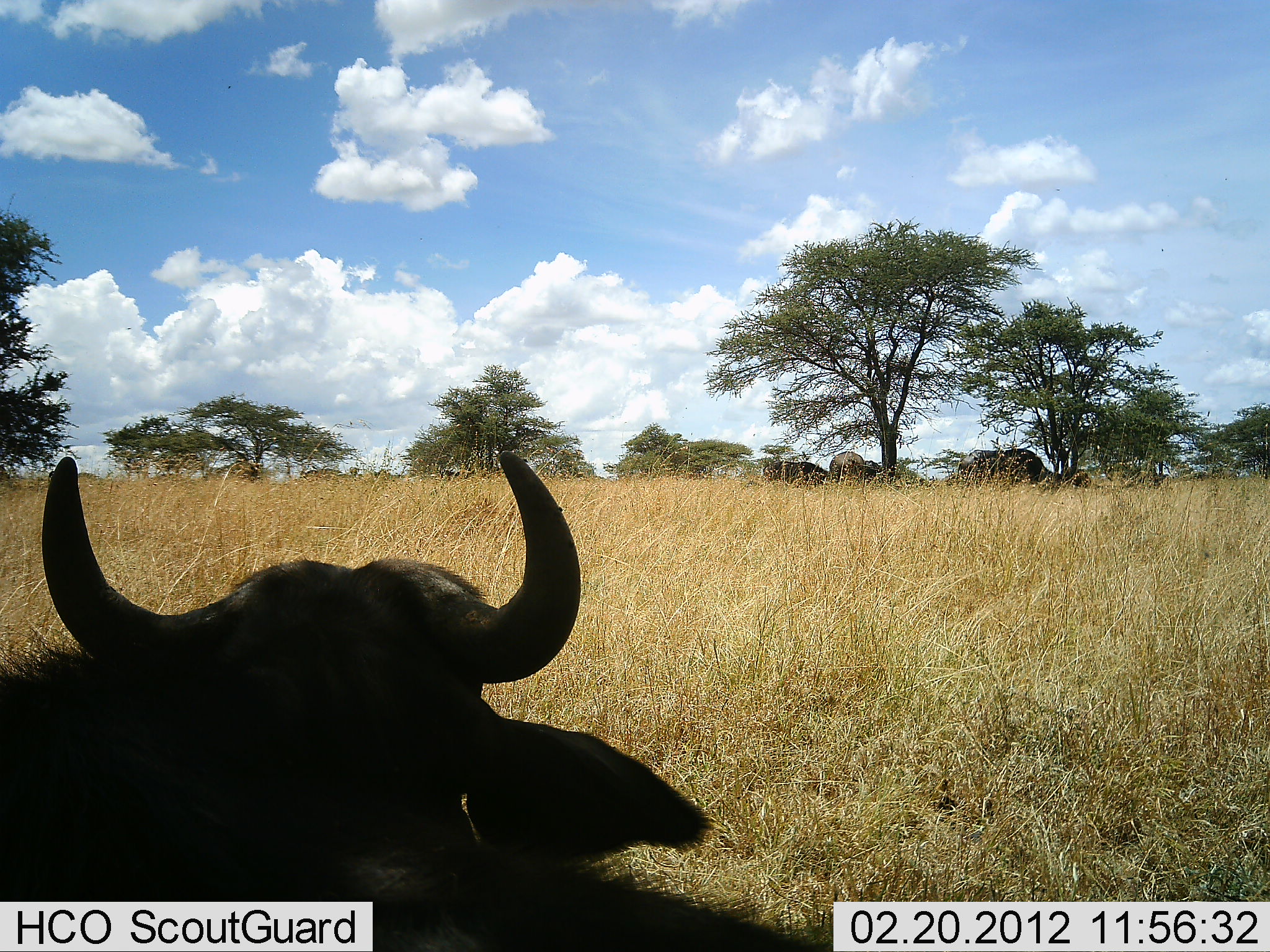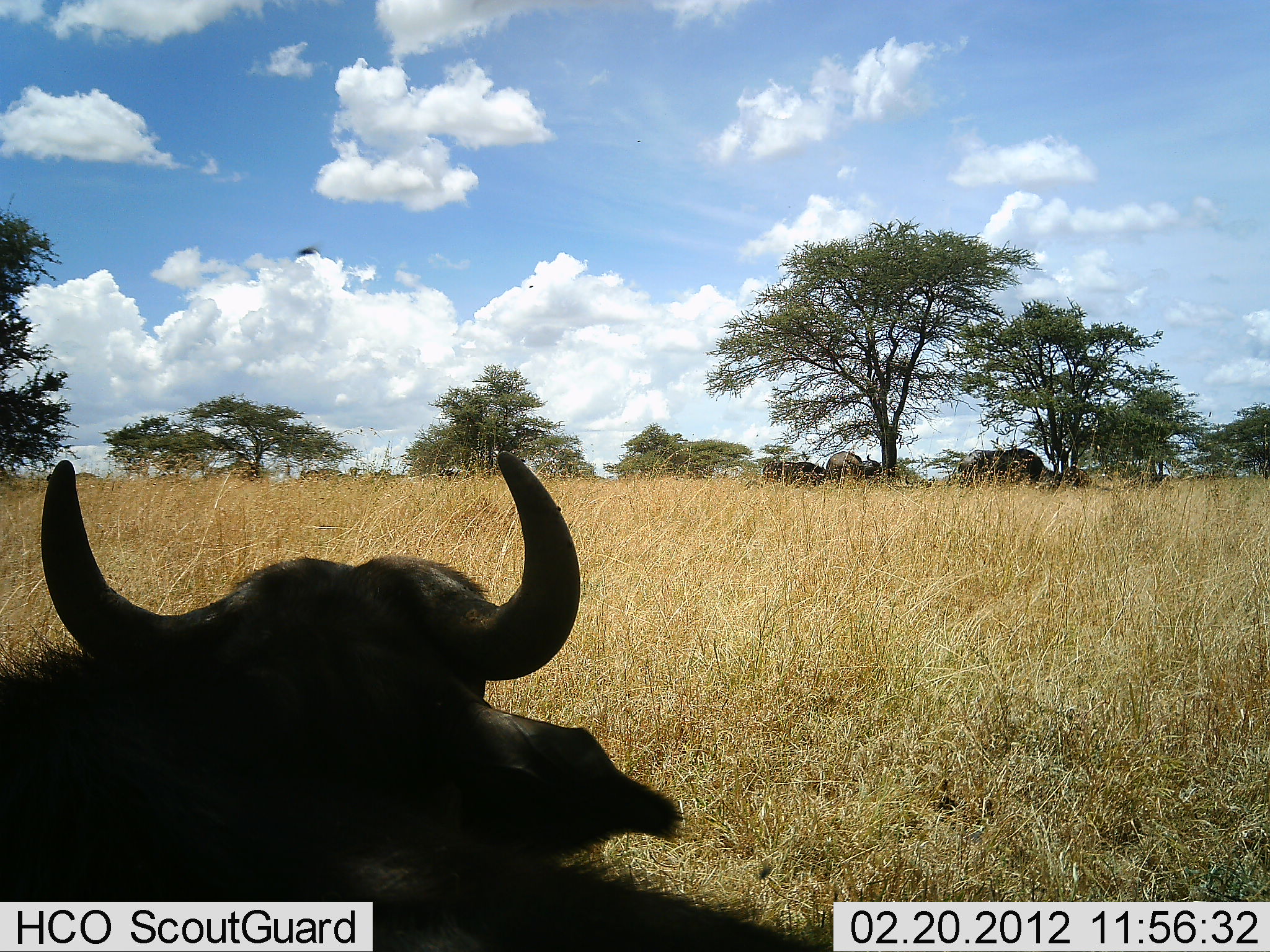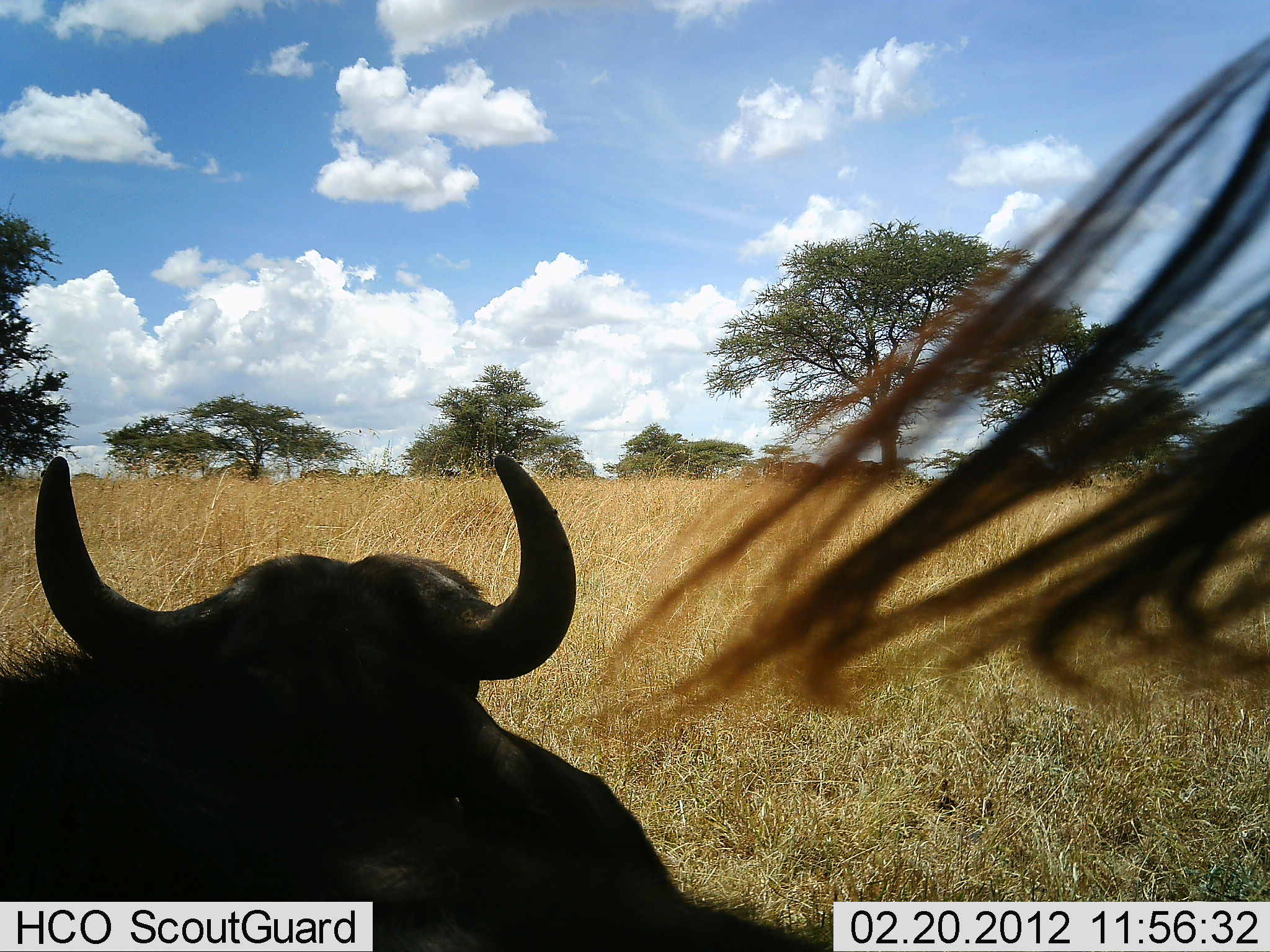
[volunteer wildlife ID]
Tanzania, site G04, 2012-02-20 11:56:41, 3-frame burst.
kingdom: Animalia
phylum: Chordata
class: Mammalia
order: Artiodactyla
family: Bovidae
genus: Connochaetes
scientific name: Connochaetes taurinus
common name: blue wildebeest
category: wildebeest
Wildebeest (blue wildebeest) (Connochaetes taurinus), count 2. Behavior (volunteer vote fractions): standing 41%, resting 94%, moving 0%, interacting 0%. Young present (vote fraction): 0%. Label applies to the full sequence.